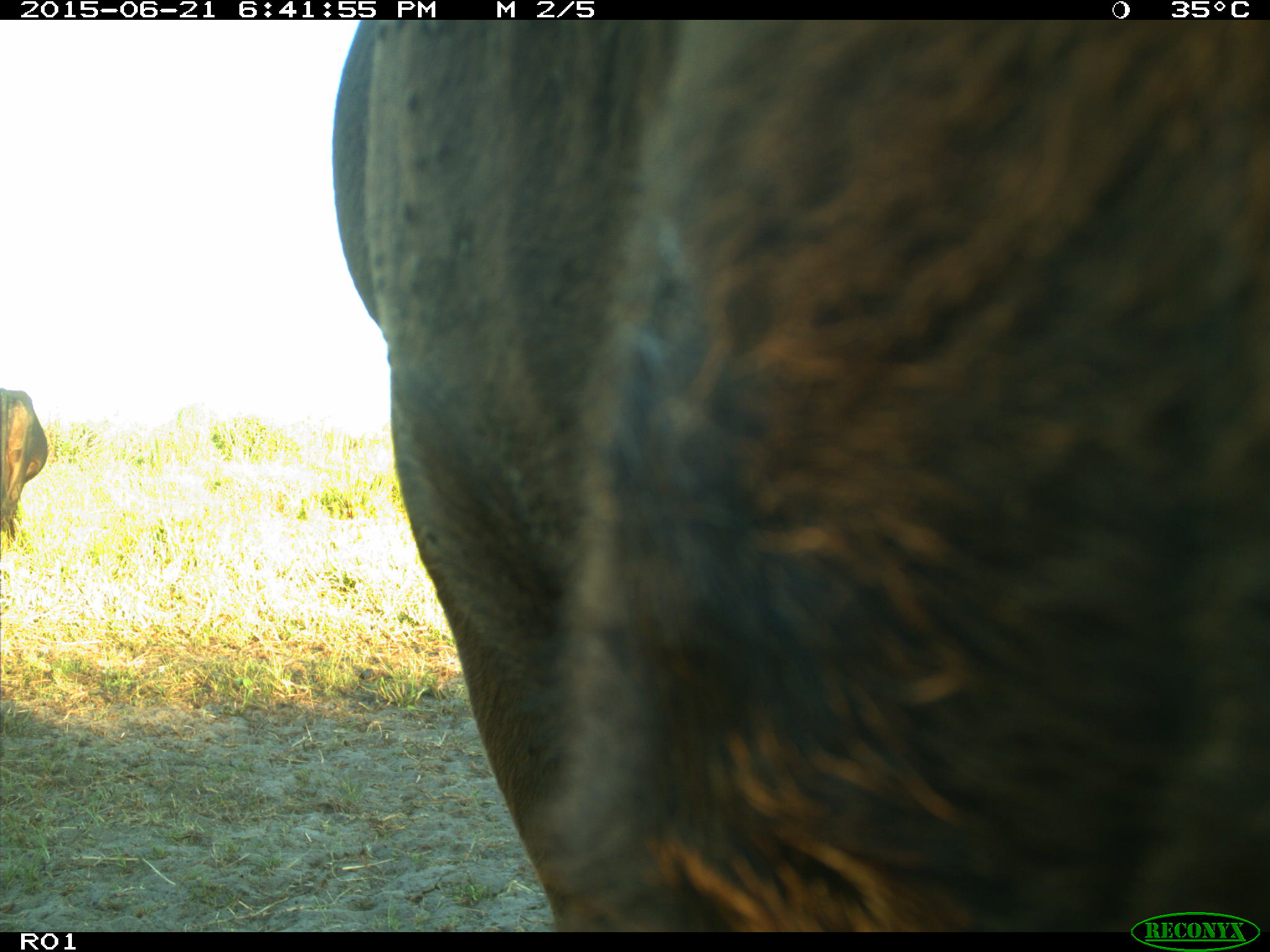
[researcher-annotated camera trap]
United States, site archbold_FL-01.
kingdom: Animalia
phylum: Chordata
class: Mammalia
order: Artiodactyla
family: Bovidae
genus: Bos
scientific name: Bos taurus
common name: domestic cow